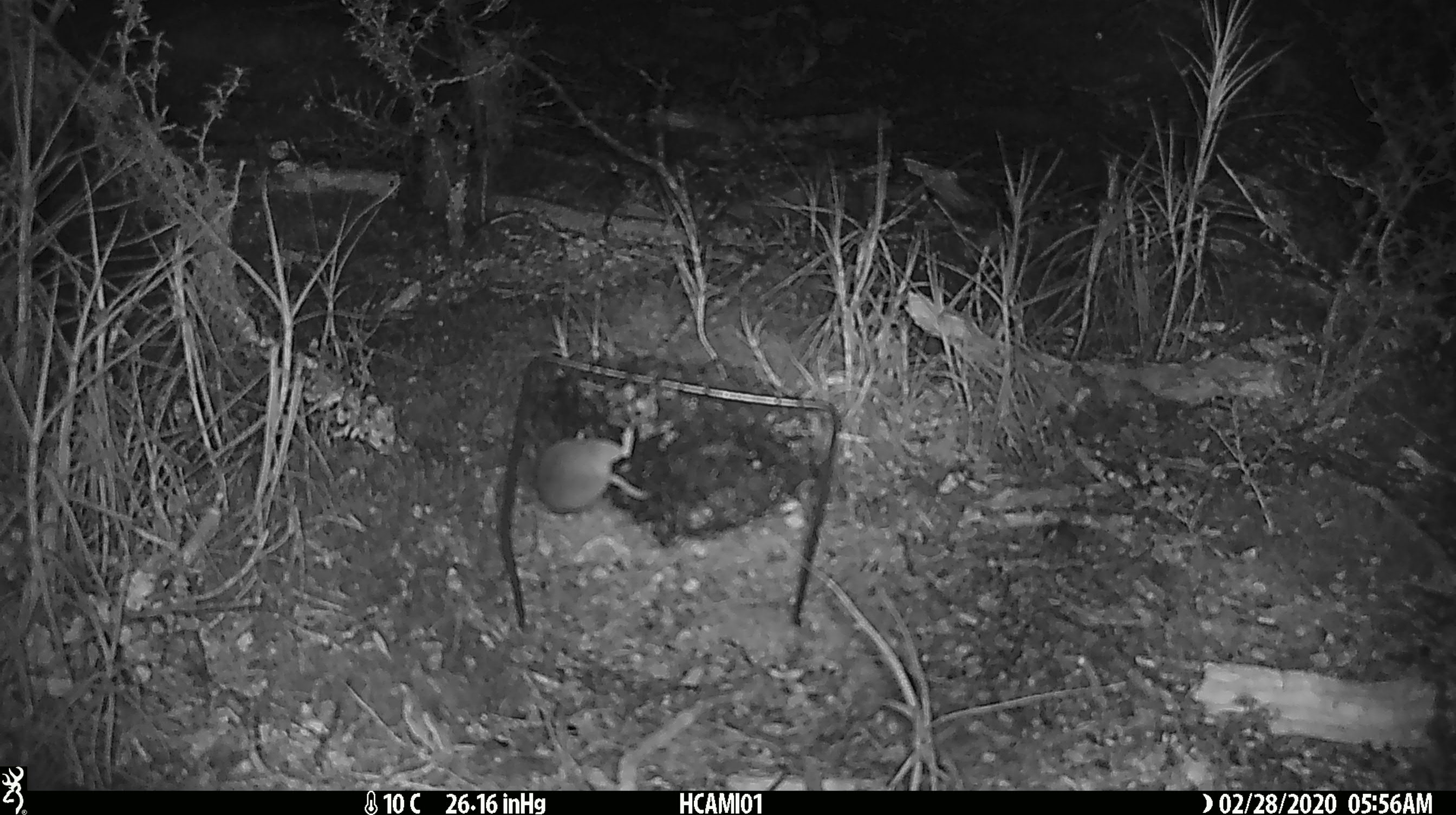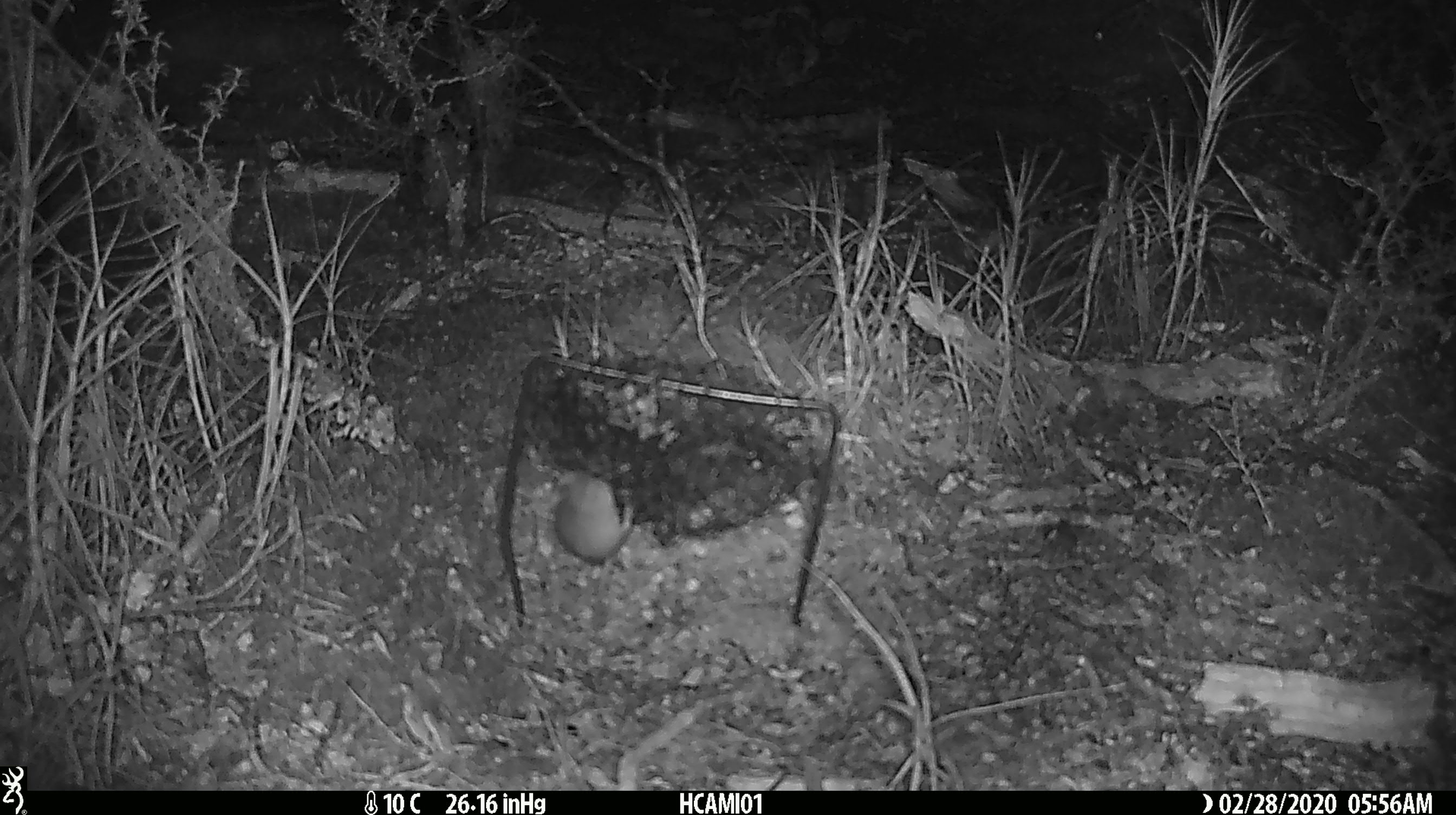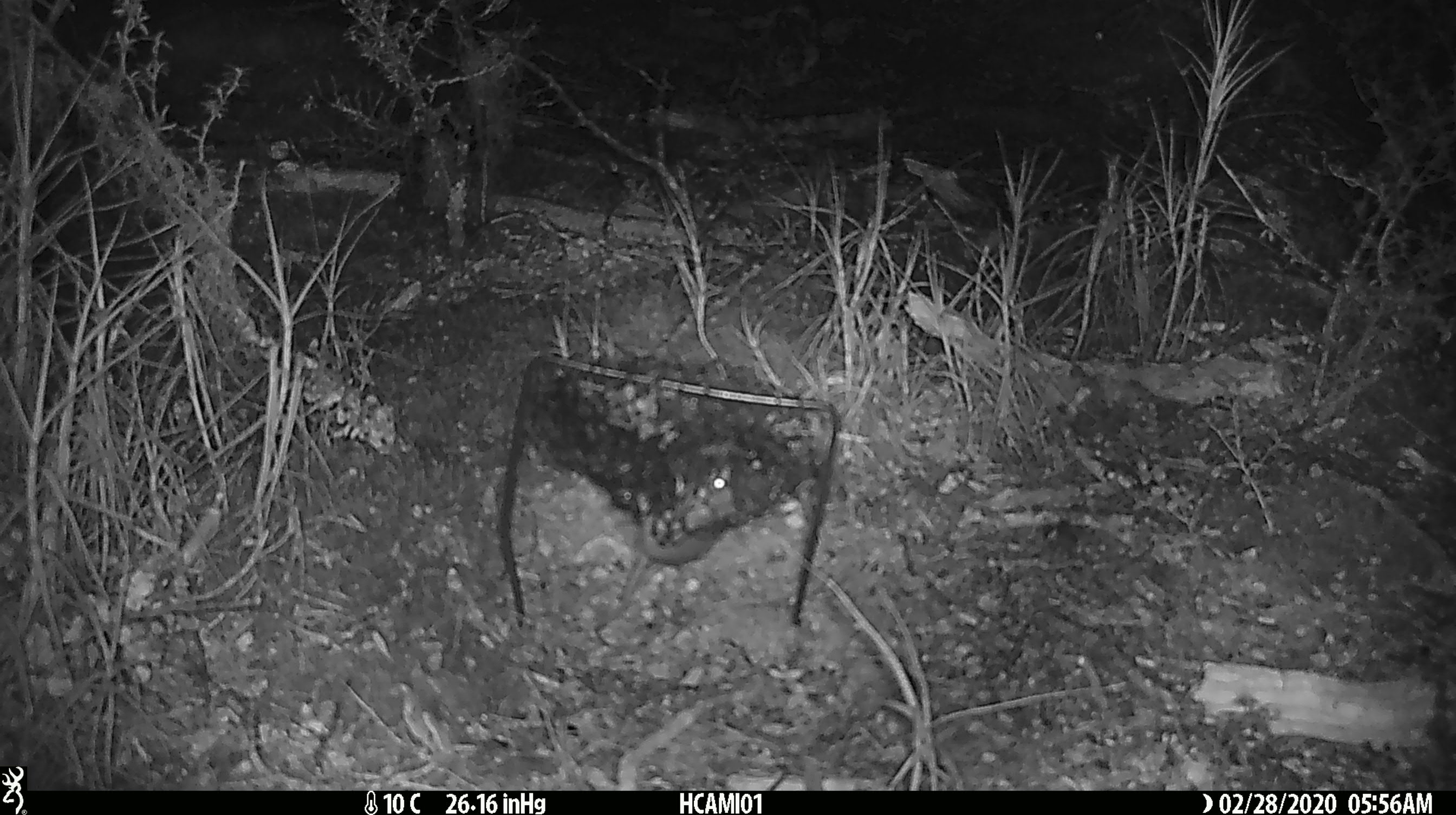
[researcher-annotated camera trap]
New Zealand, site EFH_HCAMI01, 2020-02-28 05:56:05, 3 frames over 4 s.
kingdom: Animalia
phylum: Chordata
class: Mammalia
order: Rodentia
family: Muridae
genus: Mus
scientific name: Mus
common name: mouse